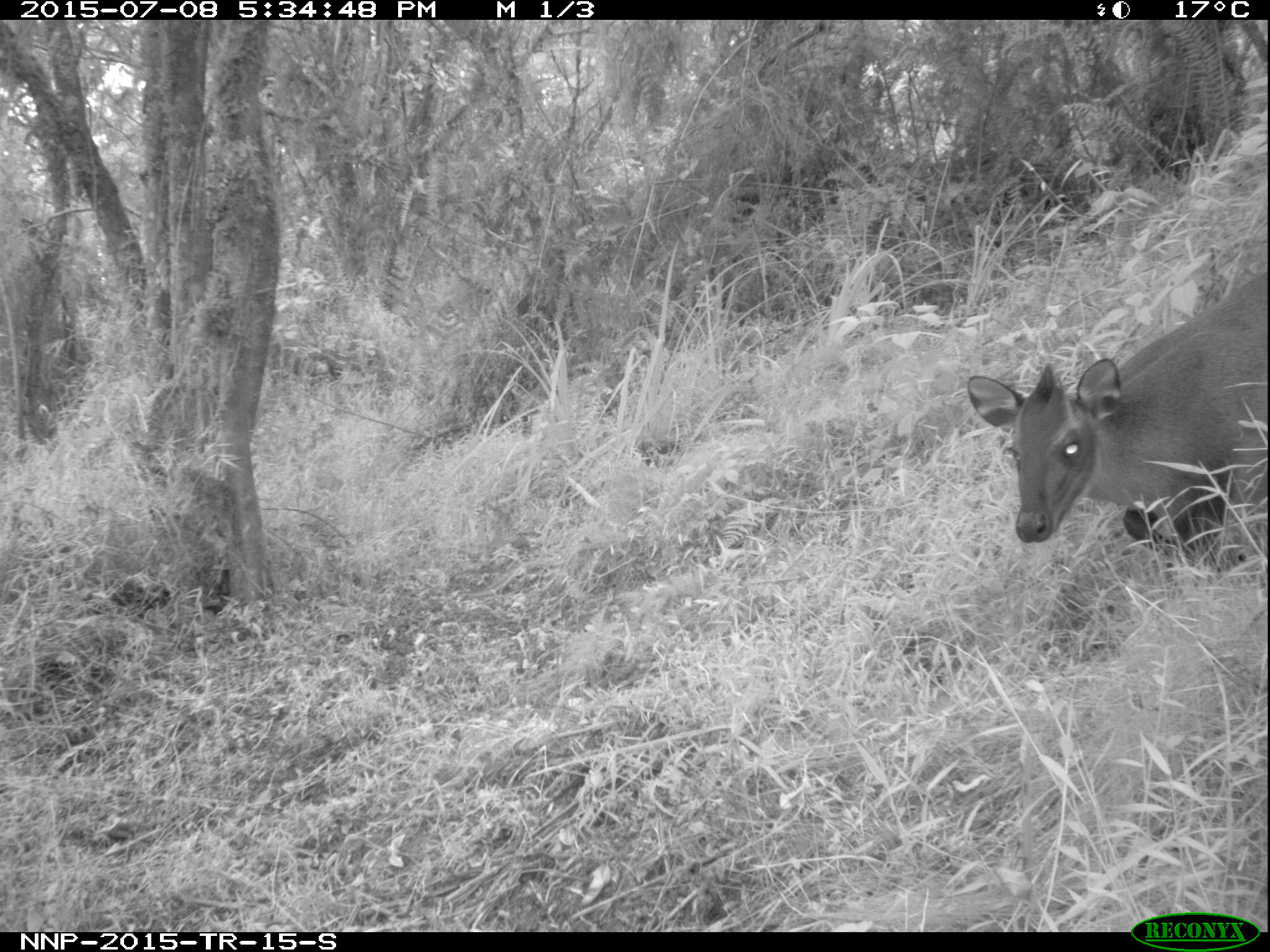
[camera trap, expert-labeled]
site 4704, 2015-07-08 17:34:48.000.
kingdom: Animalia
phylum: Chordata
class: Mammalia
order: Artiodactyla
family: Bovidae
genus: Cephalophus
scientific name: Cephalophus nigrifrons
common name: black-fronted duiker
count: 1